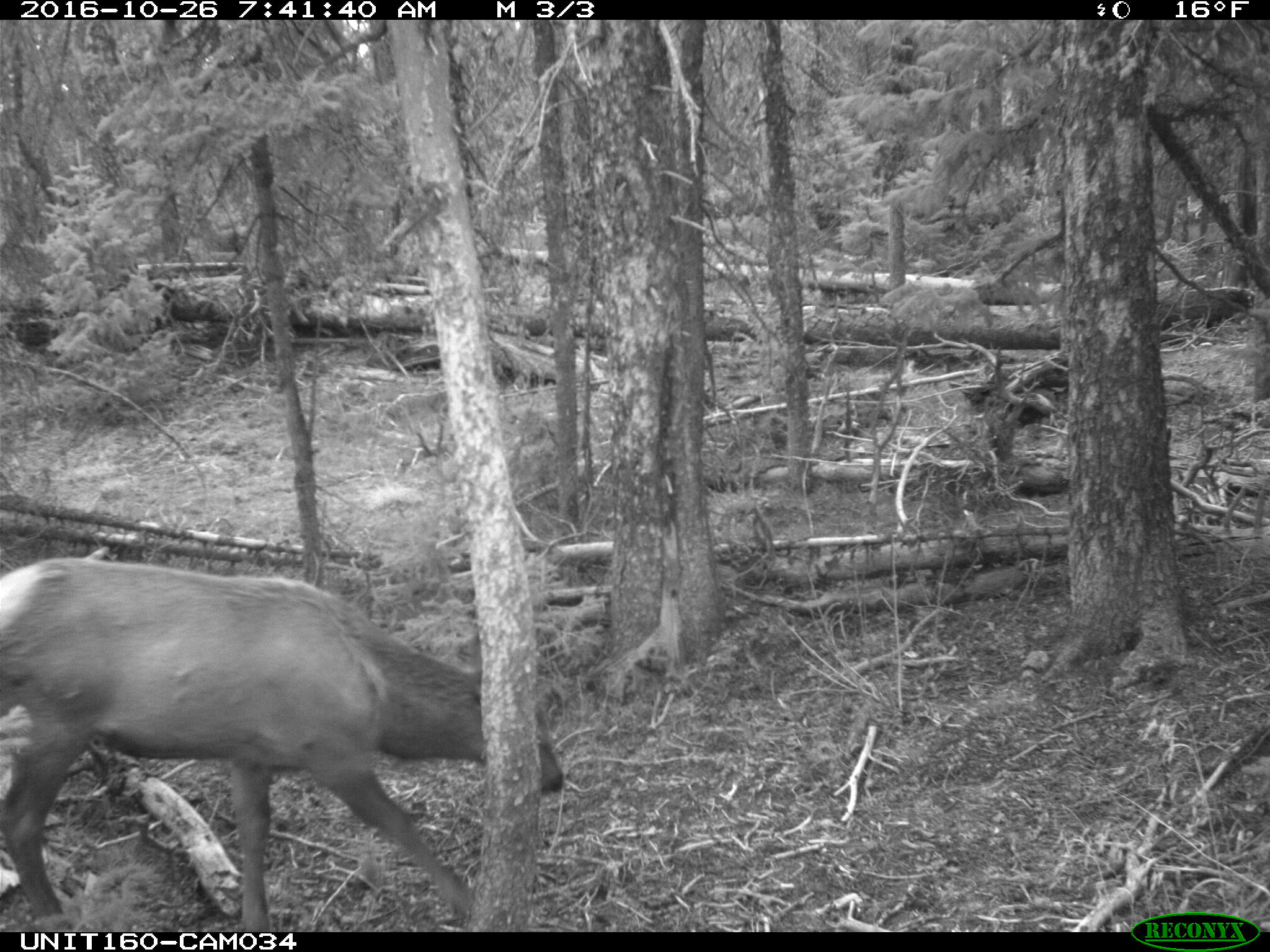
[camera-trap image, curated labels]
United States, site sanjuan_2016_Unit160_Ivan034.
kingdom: Animalia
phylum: Chordata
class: Mammalia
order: Artiodactyla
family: Cervidae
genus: Cervus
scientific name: Cervus elaphus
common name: red deer